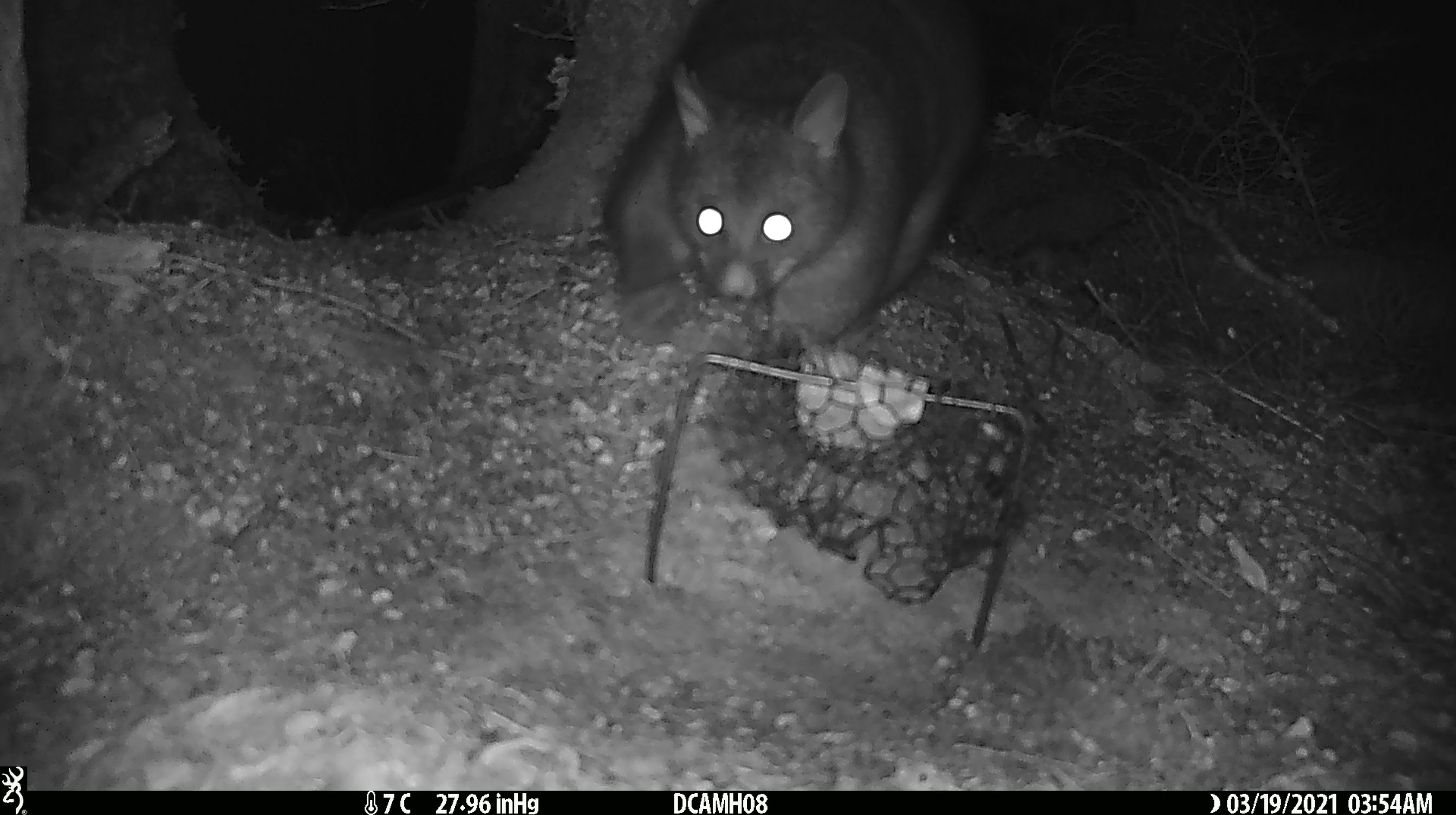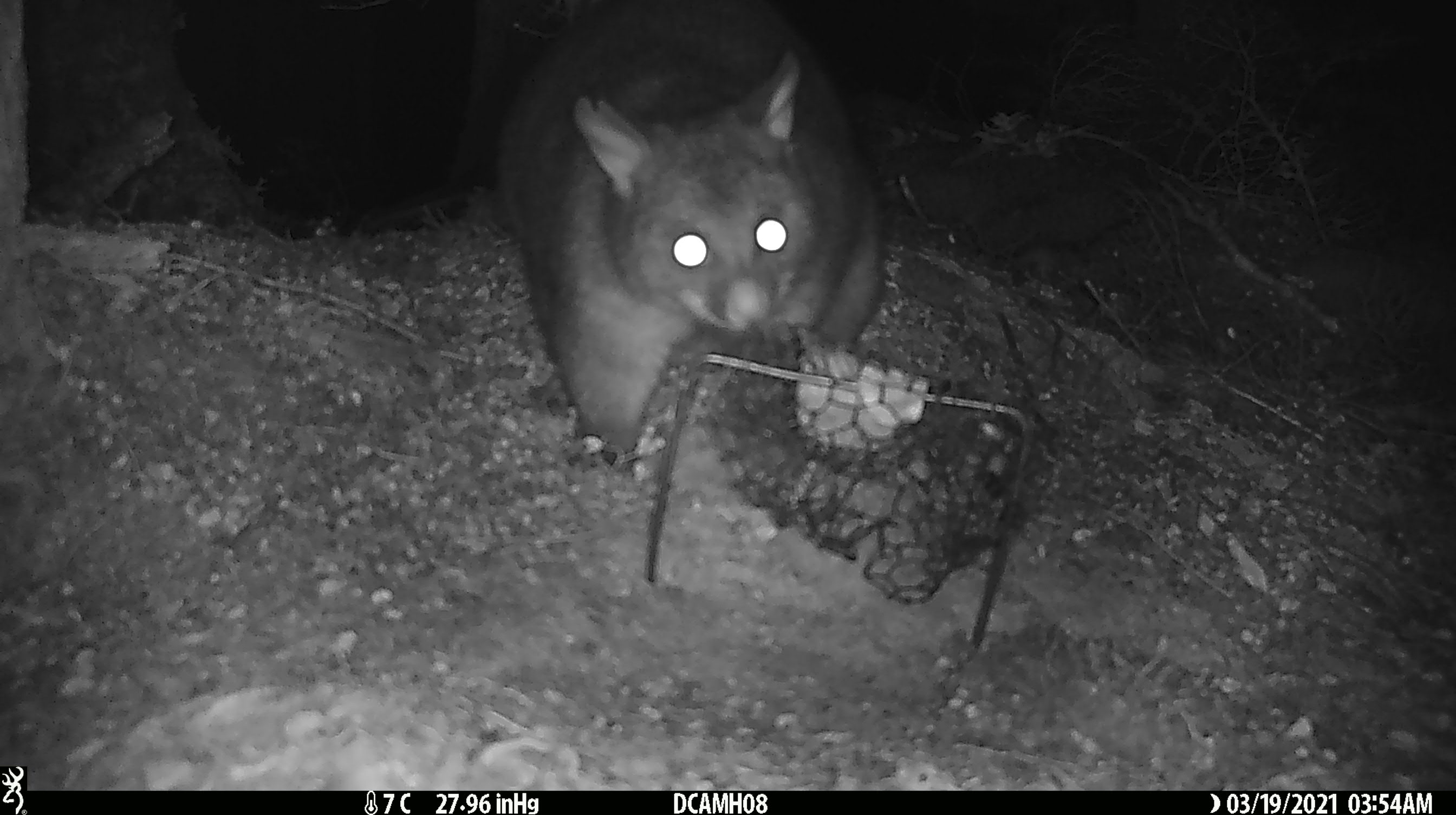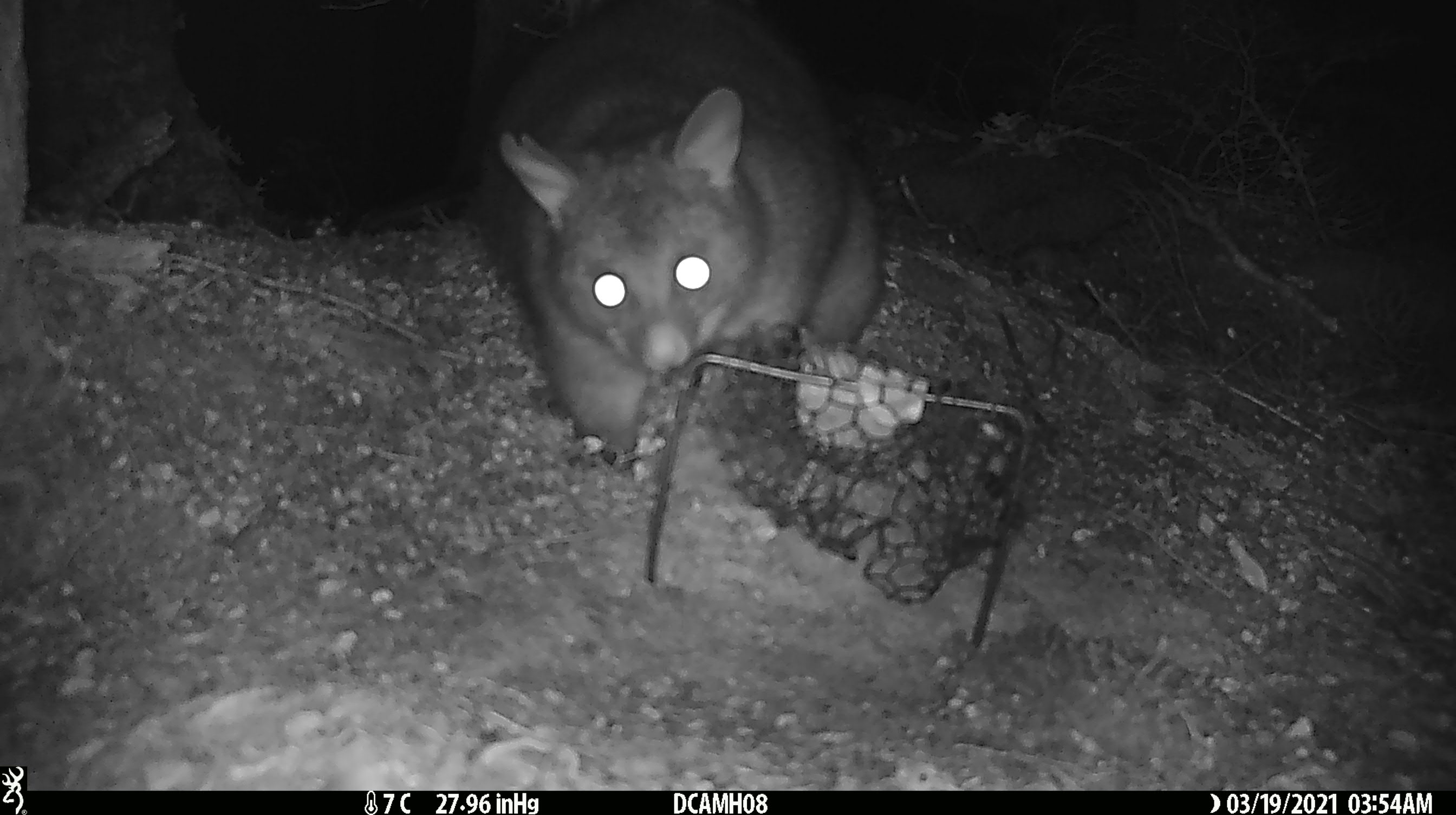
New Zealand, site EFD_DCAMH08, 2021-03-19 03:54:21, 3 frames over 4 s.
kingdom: Animalia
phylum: Chordata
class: Mammalia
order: Diprotodontia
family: Phalangeridae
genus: Trichosurus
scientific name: Trichosurus vulpecula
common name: common brushtail possum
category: possum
Possum (common brushtail possum) (Trichosurus vulpecula).